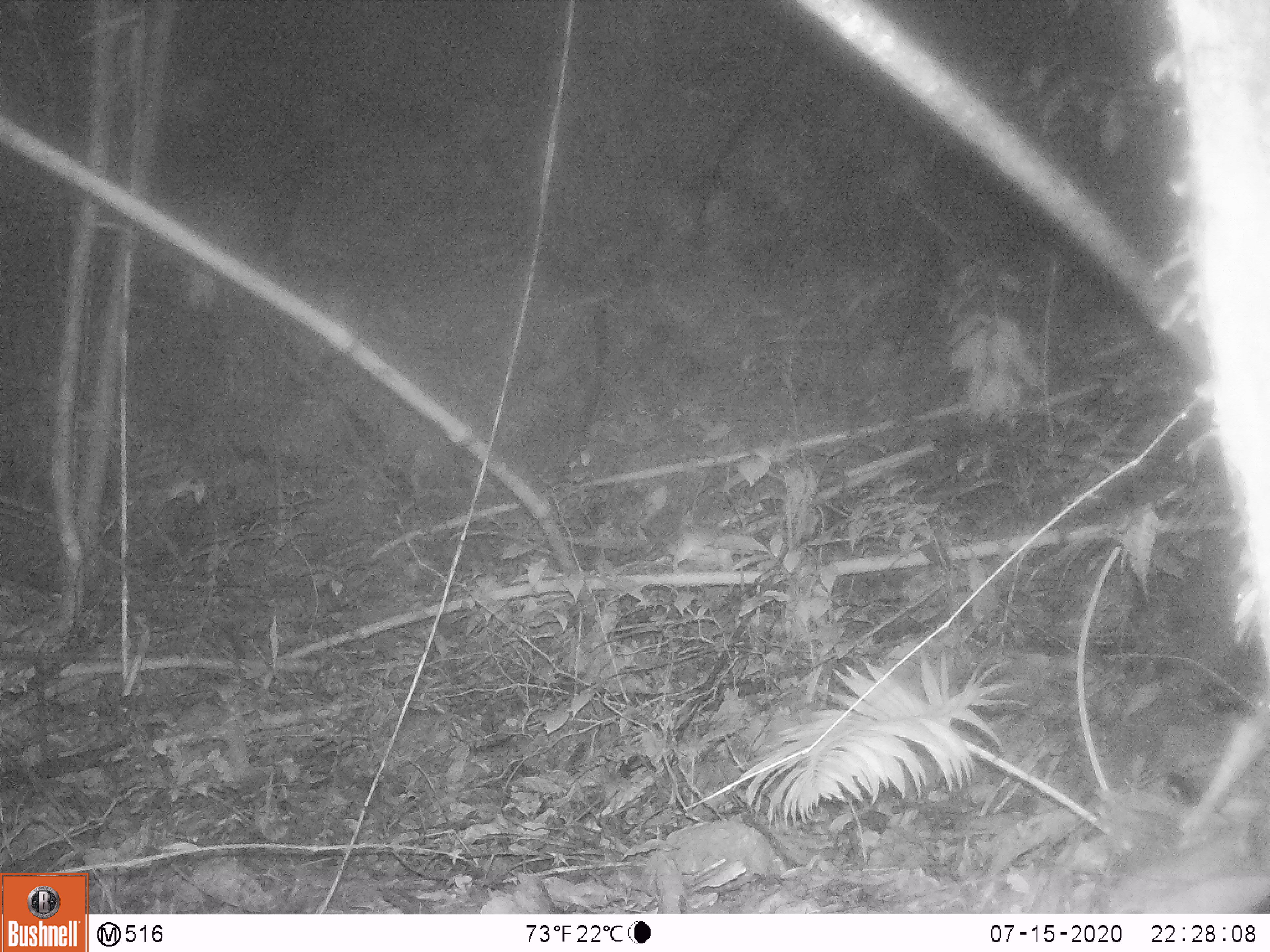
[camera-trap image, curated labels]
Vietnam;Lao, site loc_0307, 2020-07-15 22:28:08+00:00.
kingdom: Animalia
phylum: Chordata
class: Mammalia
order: Rodentia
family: Muridae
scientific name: Muridae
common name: old-world mice and rats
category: unidentified murid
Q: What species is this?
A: Unidentified murid (old-world mice and rats) (Muridae).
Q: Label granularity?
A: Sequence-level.